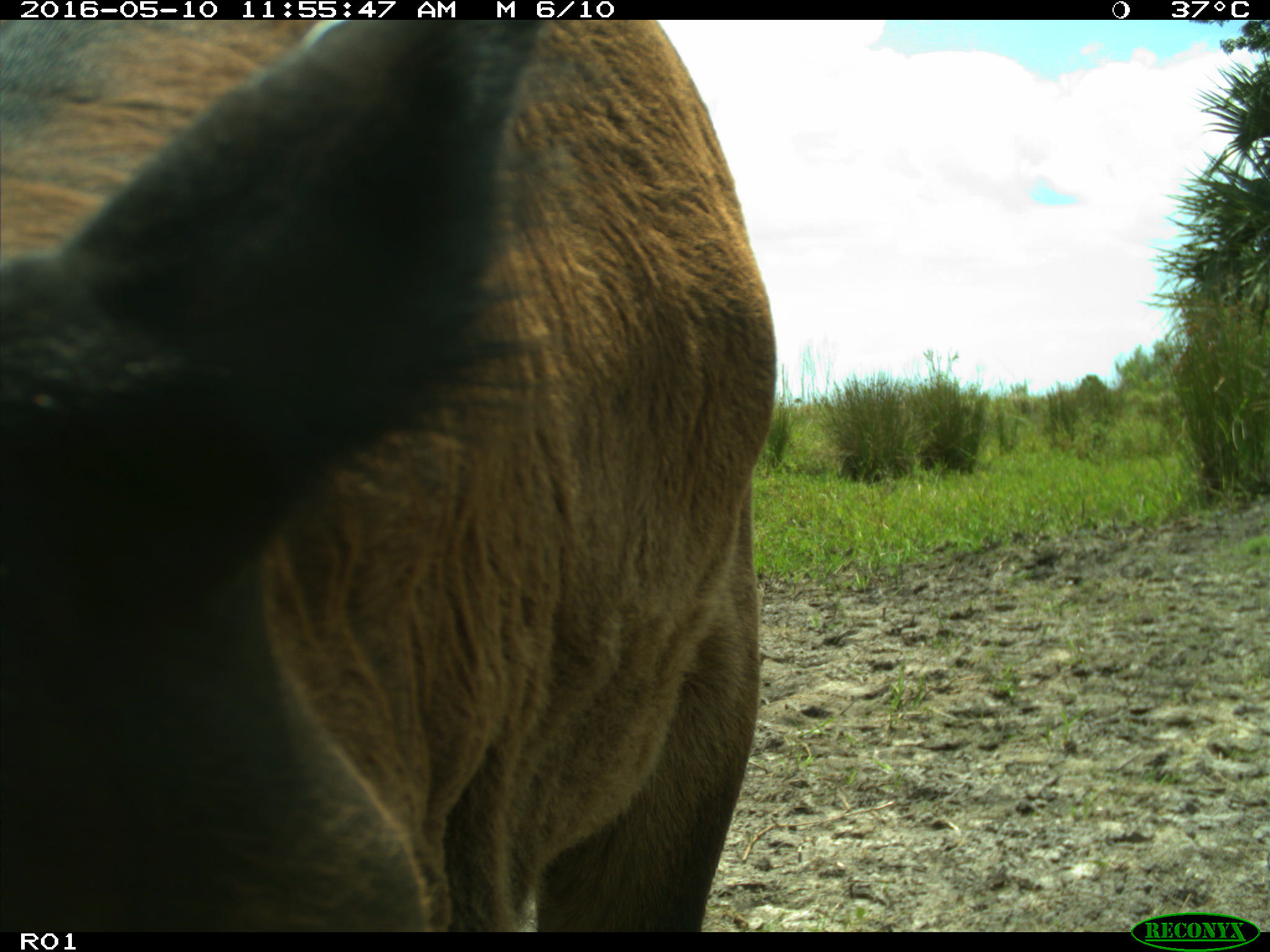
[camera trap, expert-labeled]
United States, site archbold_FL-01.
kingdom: Animalia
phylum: Chordata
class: Mammalia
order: Artiodactyla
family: Bovidae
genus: Bos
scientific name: Bos taurus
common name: domestic cow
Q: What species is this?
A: Bos taurus (domestic cow).